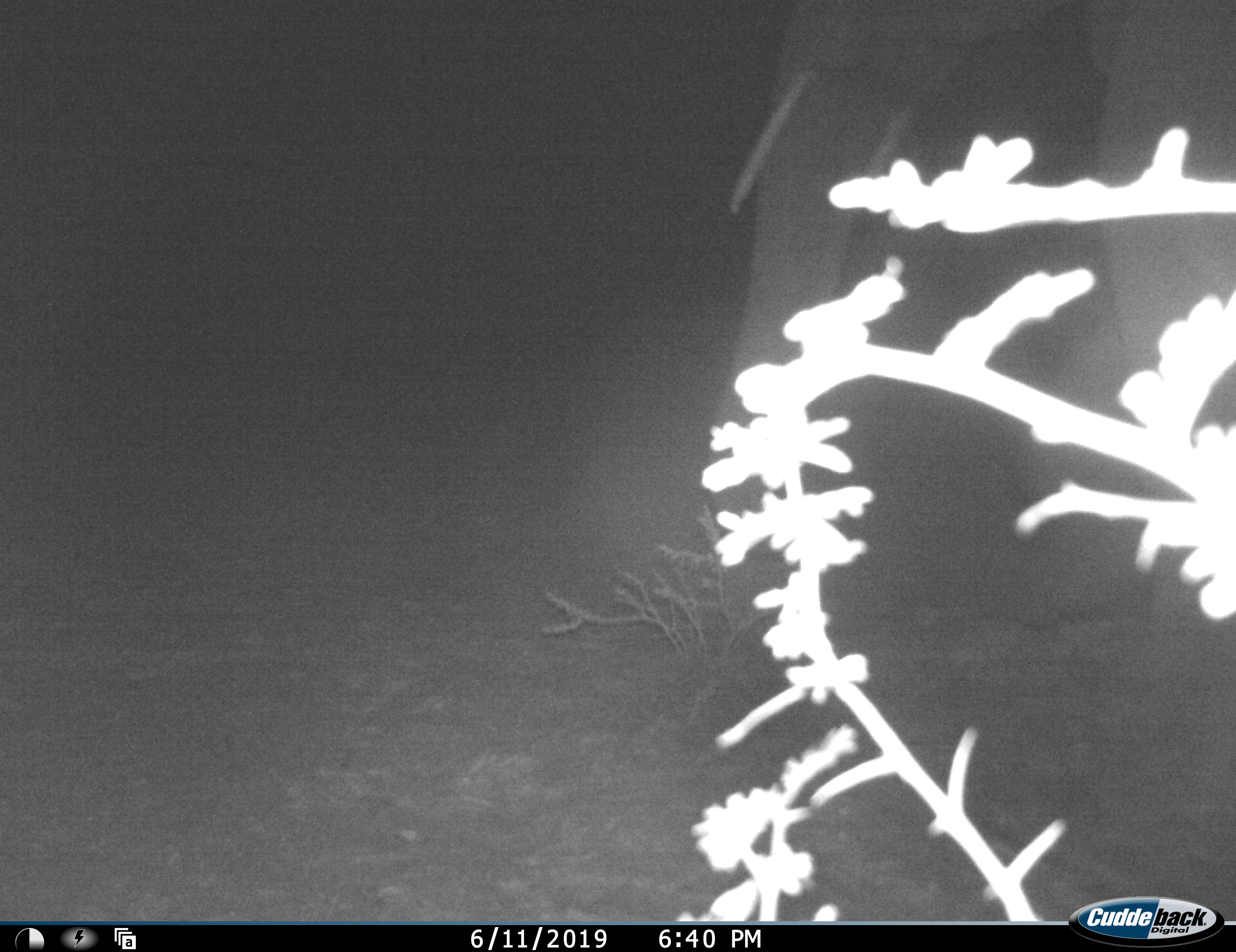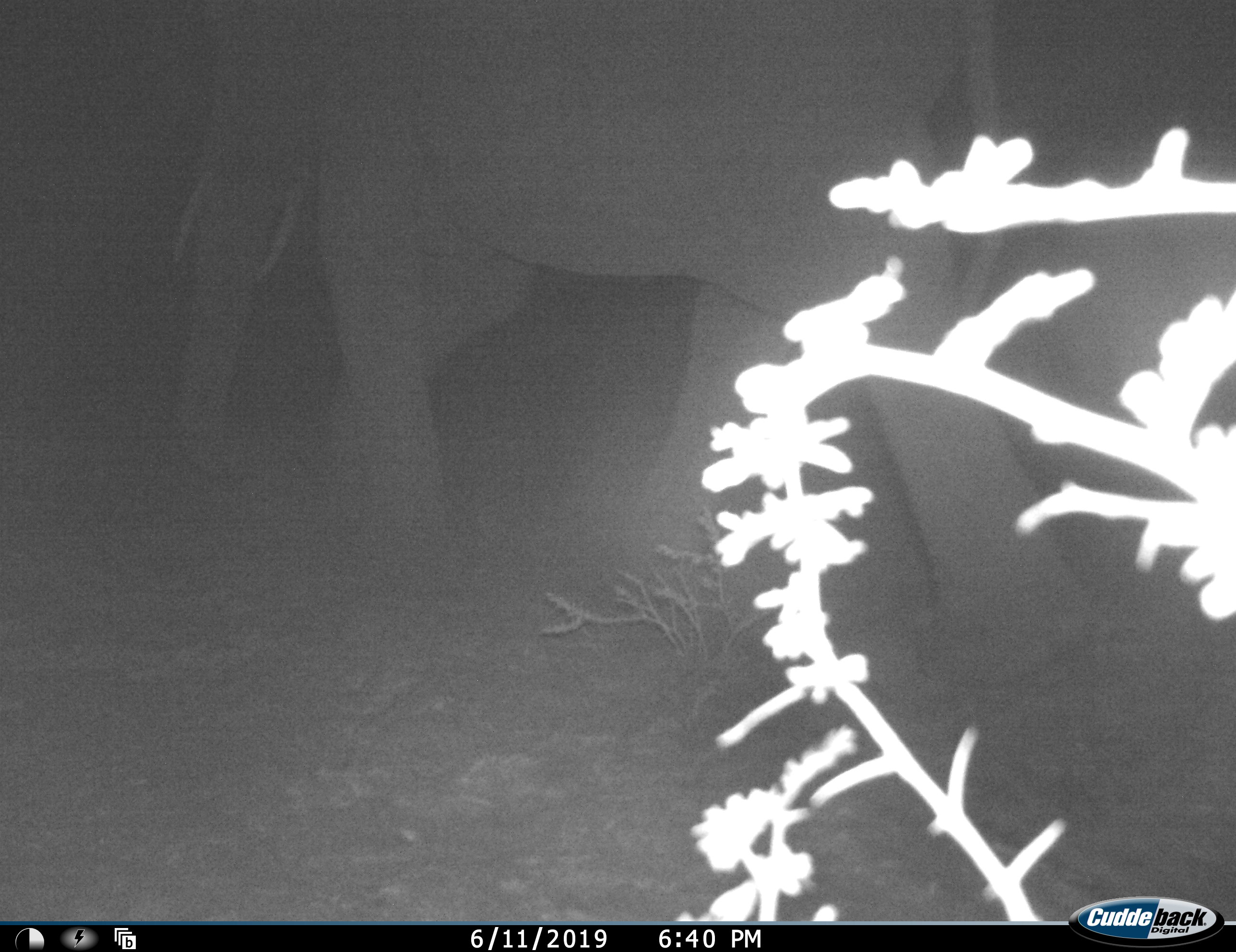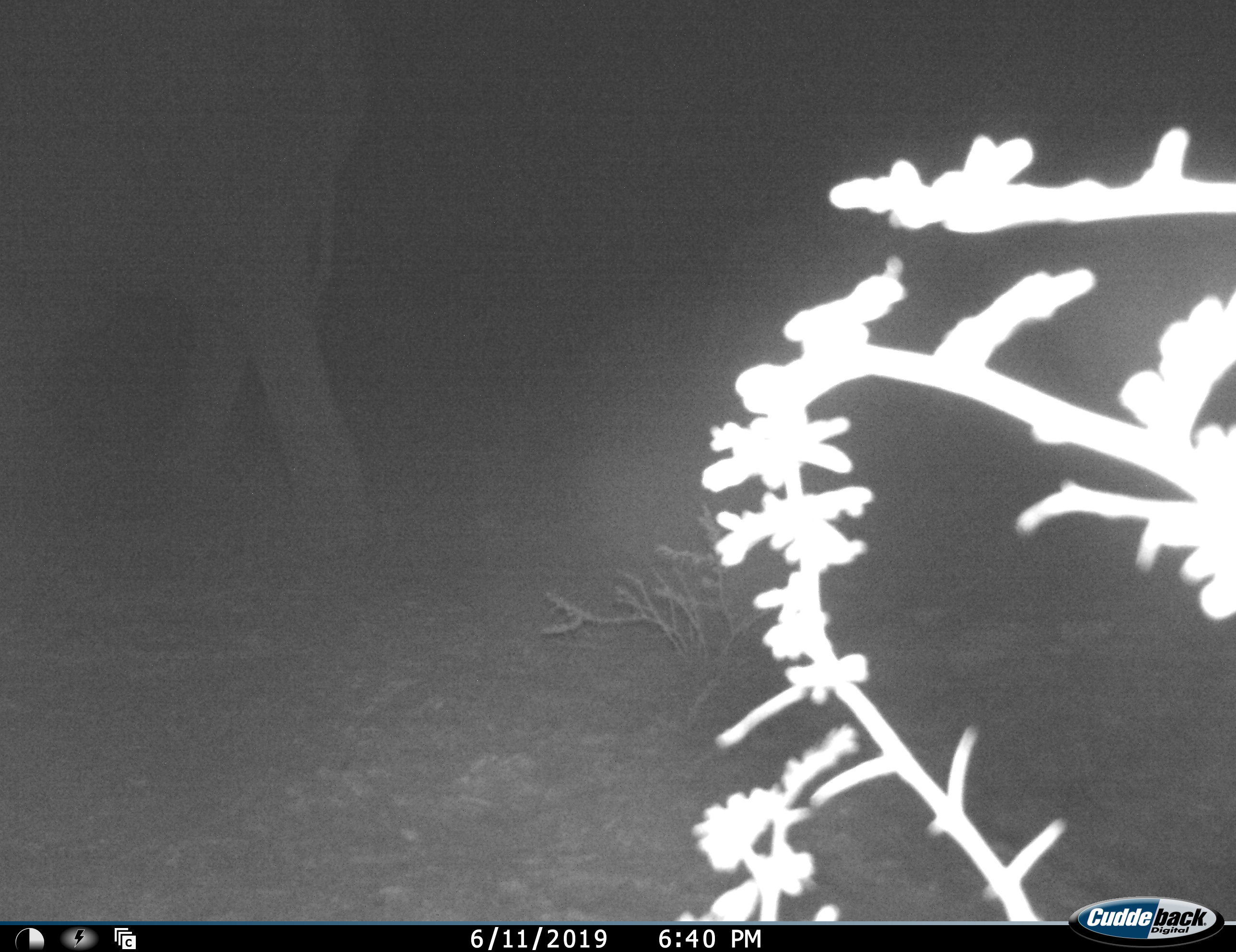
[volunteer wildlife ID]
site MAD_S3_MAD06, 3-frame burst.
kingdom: Animalia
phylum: Chordata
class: Mammalia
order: Proboscidea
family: Elephantidae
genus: Loxodonta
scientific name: Loxodonta africana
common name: african bush elephant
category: elephant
Elephant (african bush elephant) (Loxodonta africana), count 1. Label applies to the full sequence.